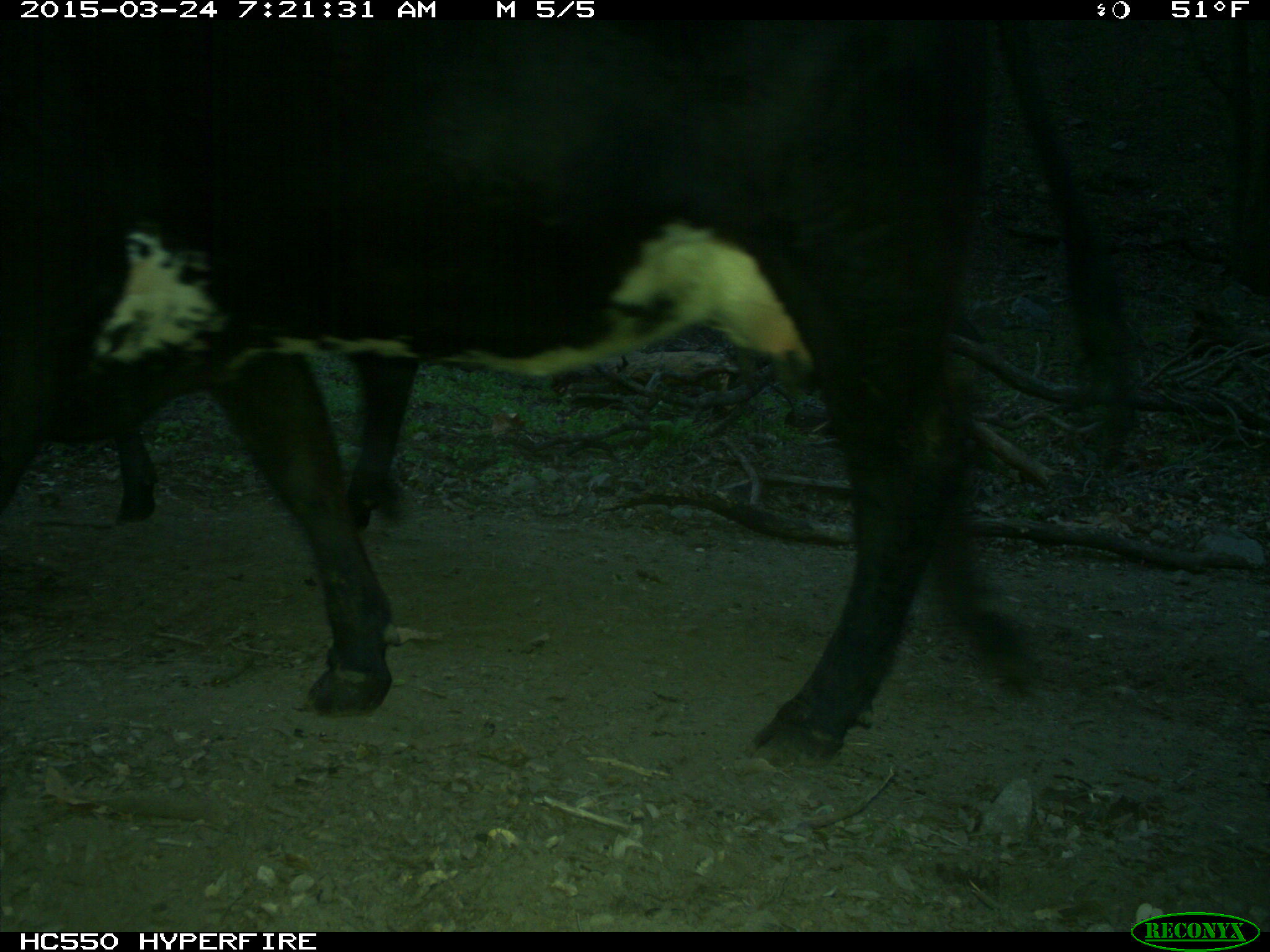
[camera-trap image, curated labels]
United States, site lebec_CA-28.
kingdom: Animalia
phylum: Chordata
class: Mammalia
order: Artiodactyla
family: Bovidae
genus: Bos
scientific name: Bos taurus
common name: domestic cow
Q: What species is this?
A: Bos taurus (domestic cow).